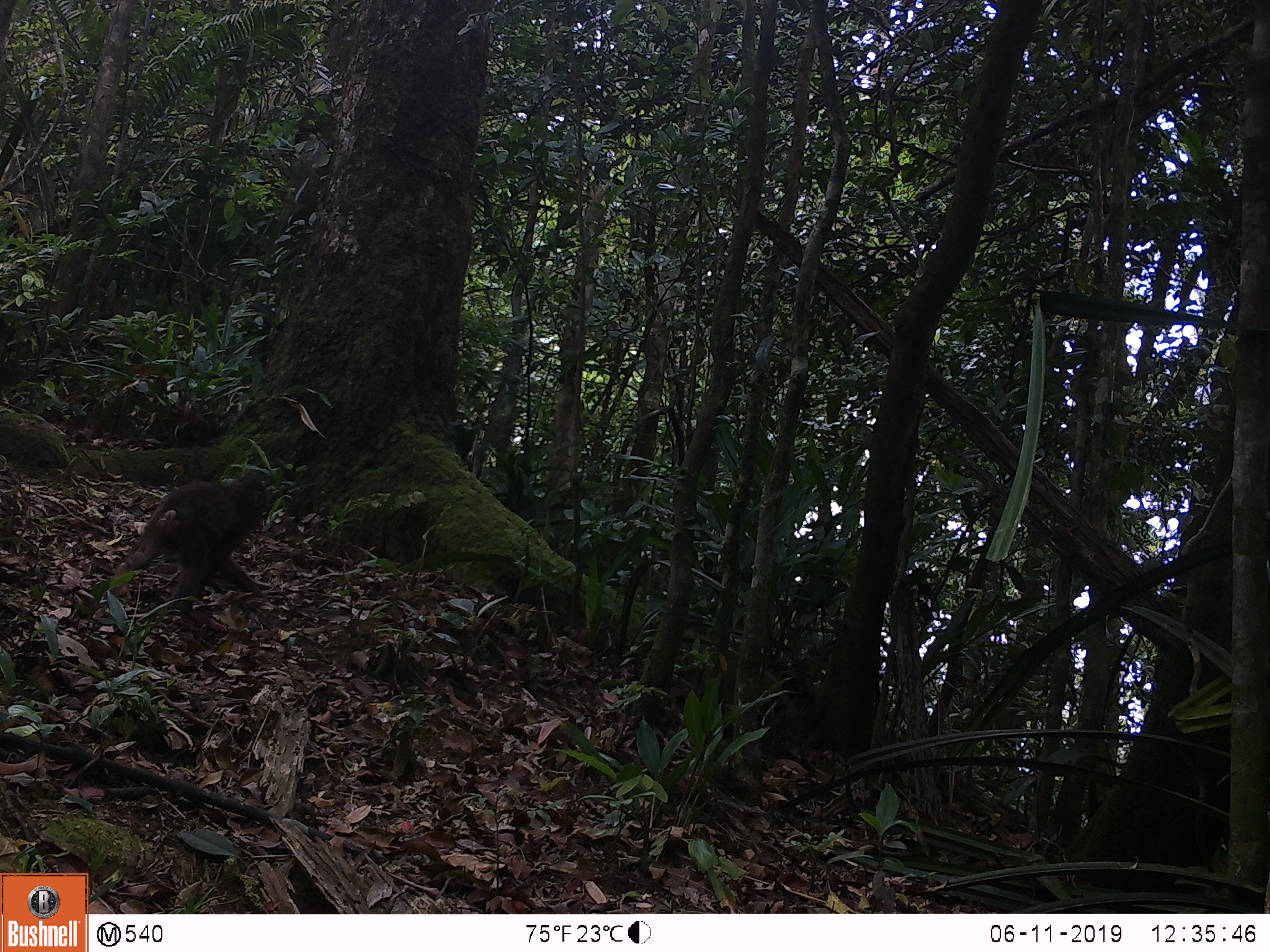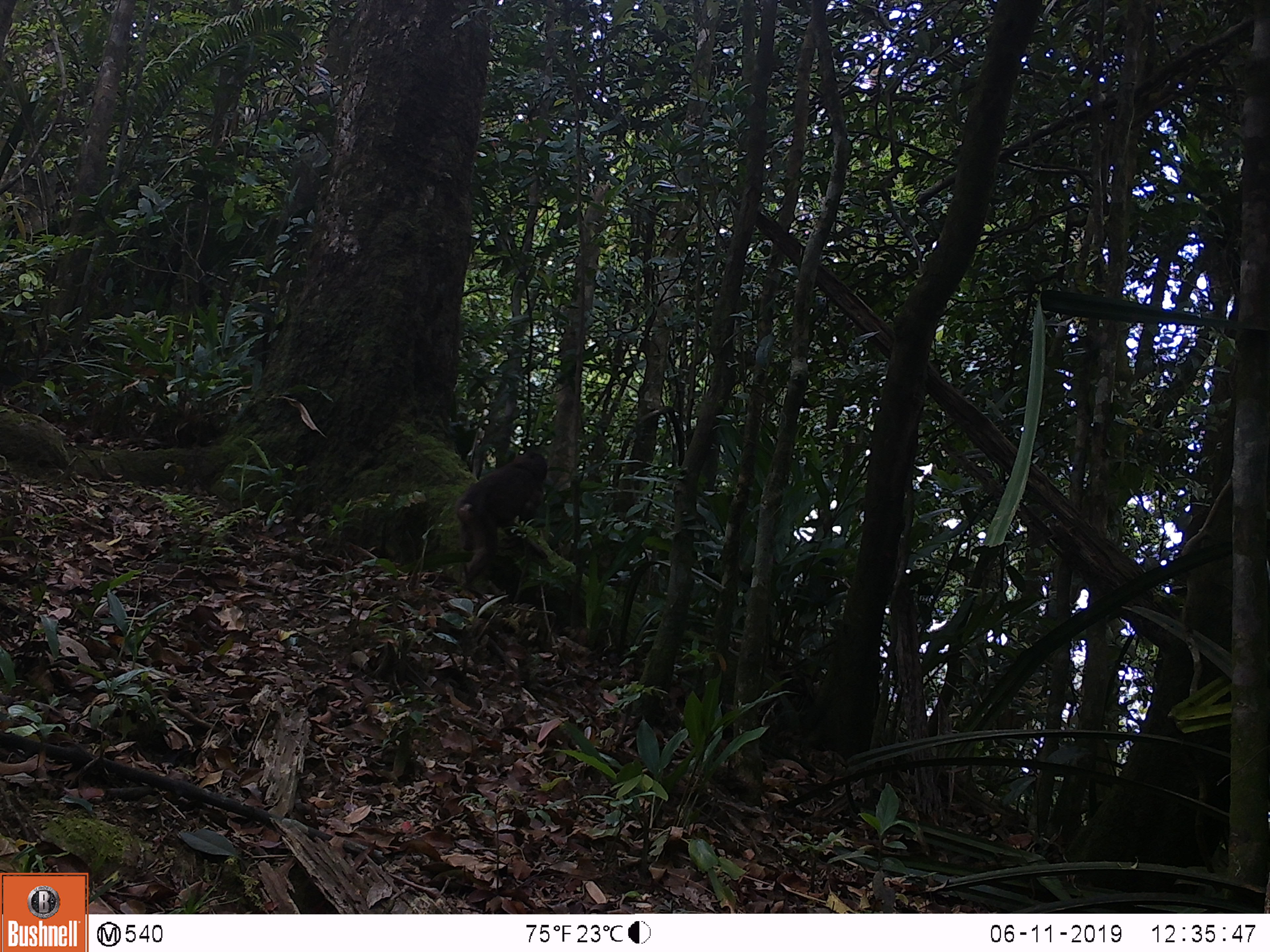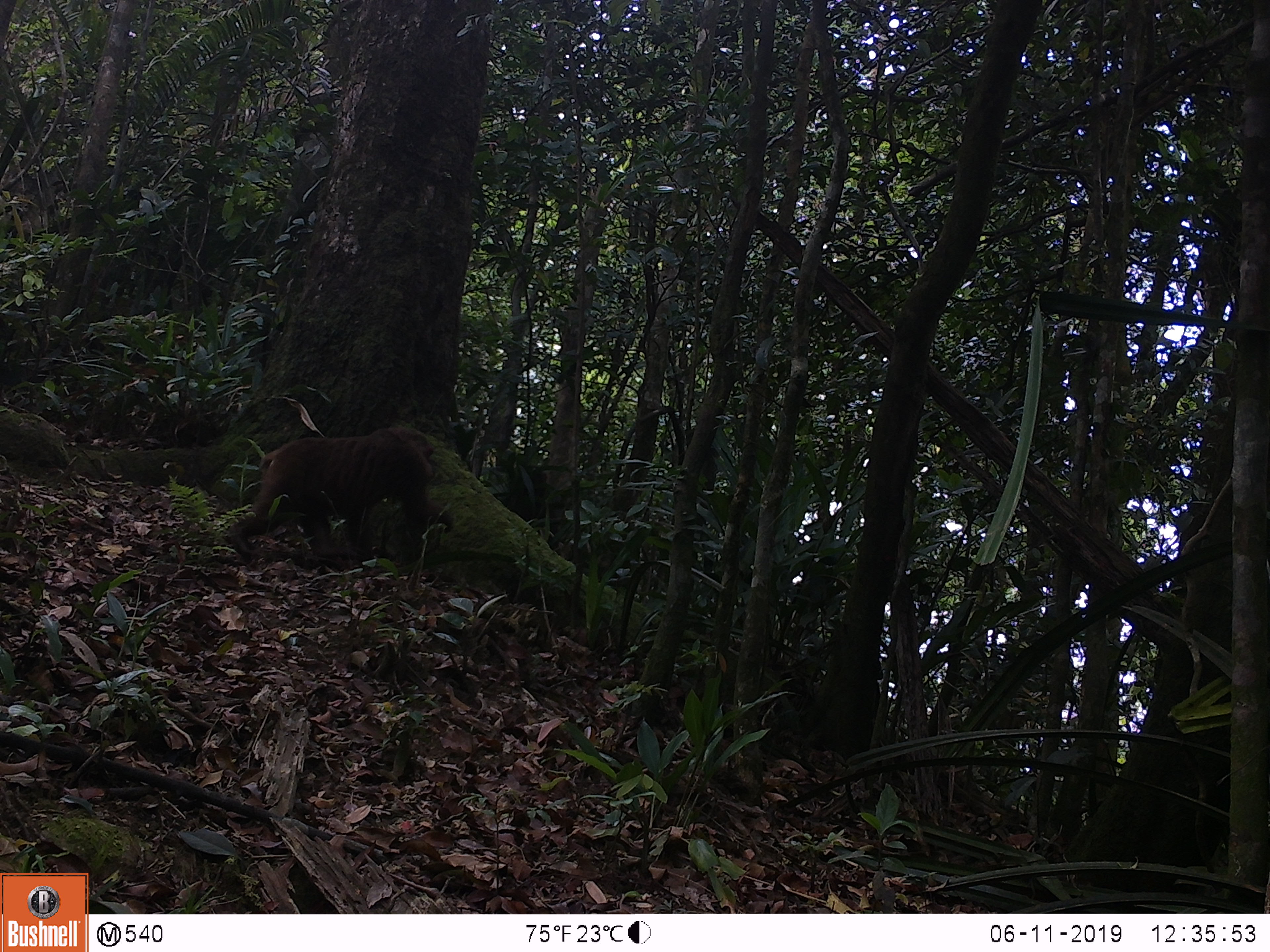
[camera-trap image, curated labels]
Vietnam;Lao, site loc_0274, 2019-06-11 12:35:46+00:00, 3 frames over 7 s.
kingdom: Animalia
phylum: Chordata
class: Mammalia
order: Primates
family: Cercopithecidae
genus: Macaca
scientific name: Macaca arctoides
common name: stump-tailed macaque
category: stump tailed macaque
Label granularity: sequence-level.